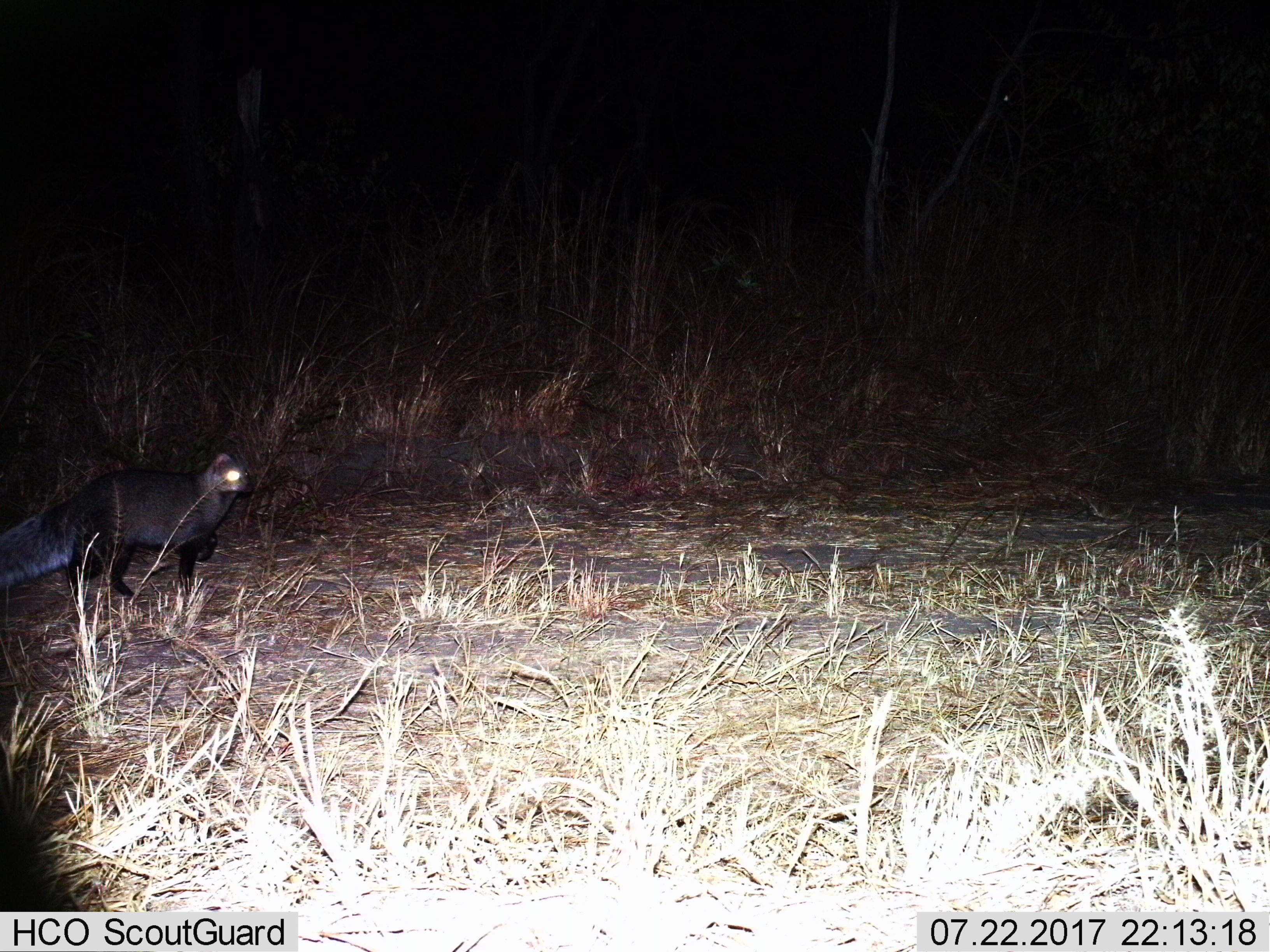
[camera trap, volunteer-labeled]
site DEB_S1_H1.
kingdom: Animalia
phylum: Chordata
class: Mammalia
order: Carnivora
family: Herpestidae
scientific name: Herpestidae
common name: mongoose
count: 1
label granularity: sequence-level